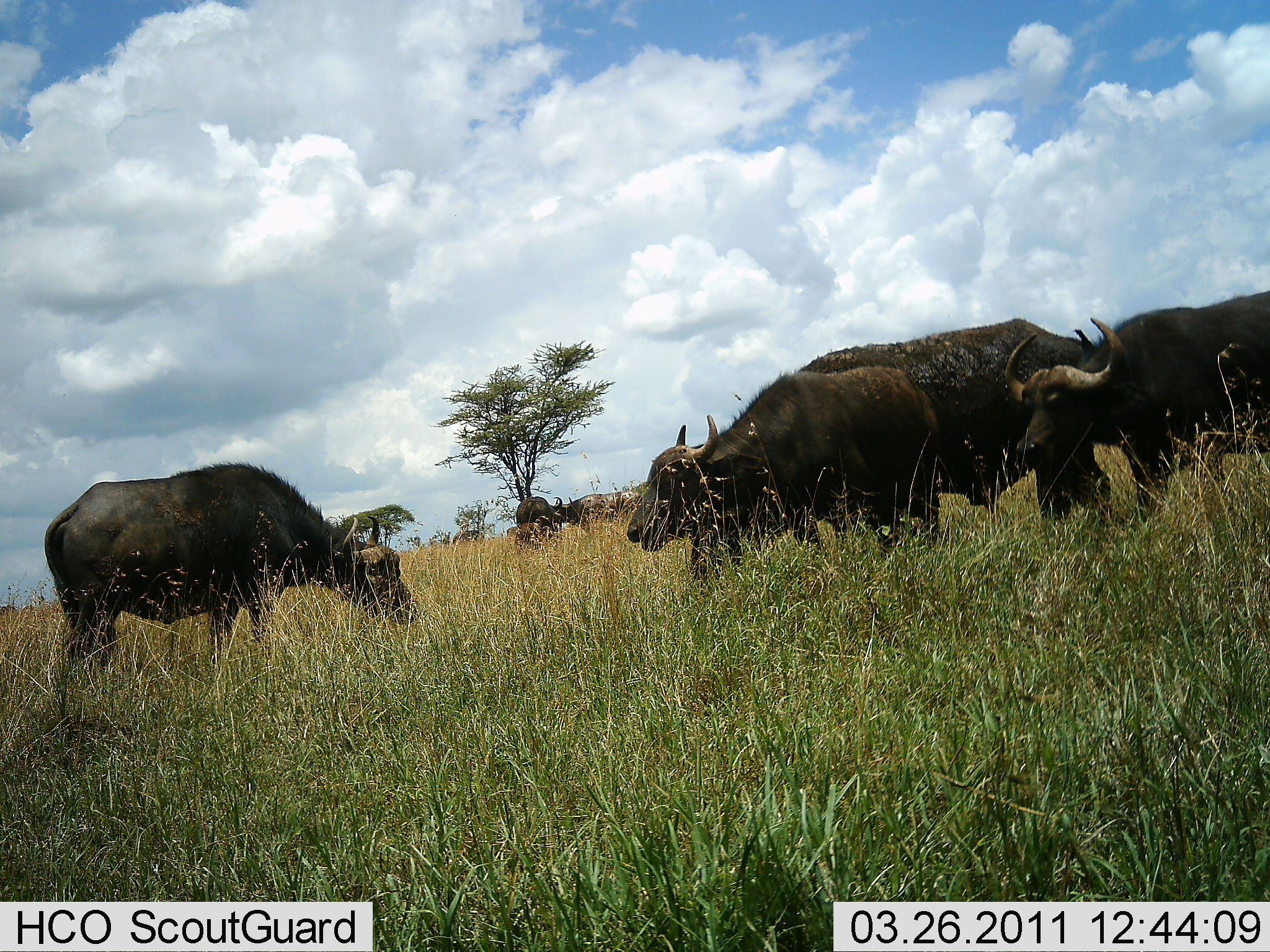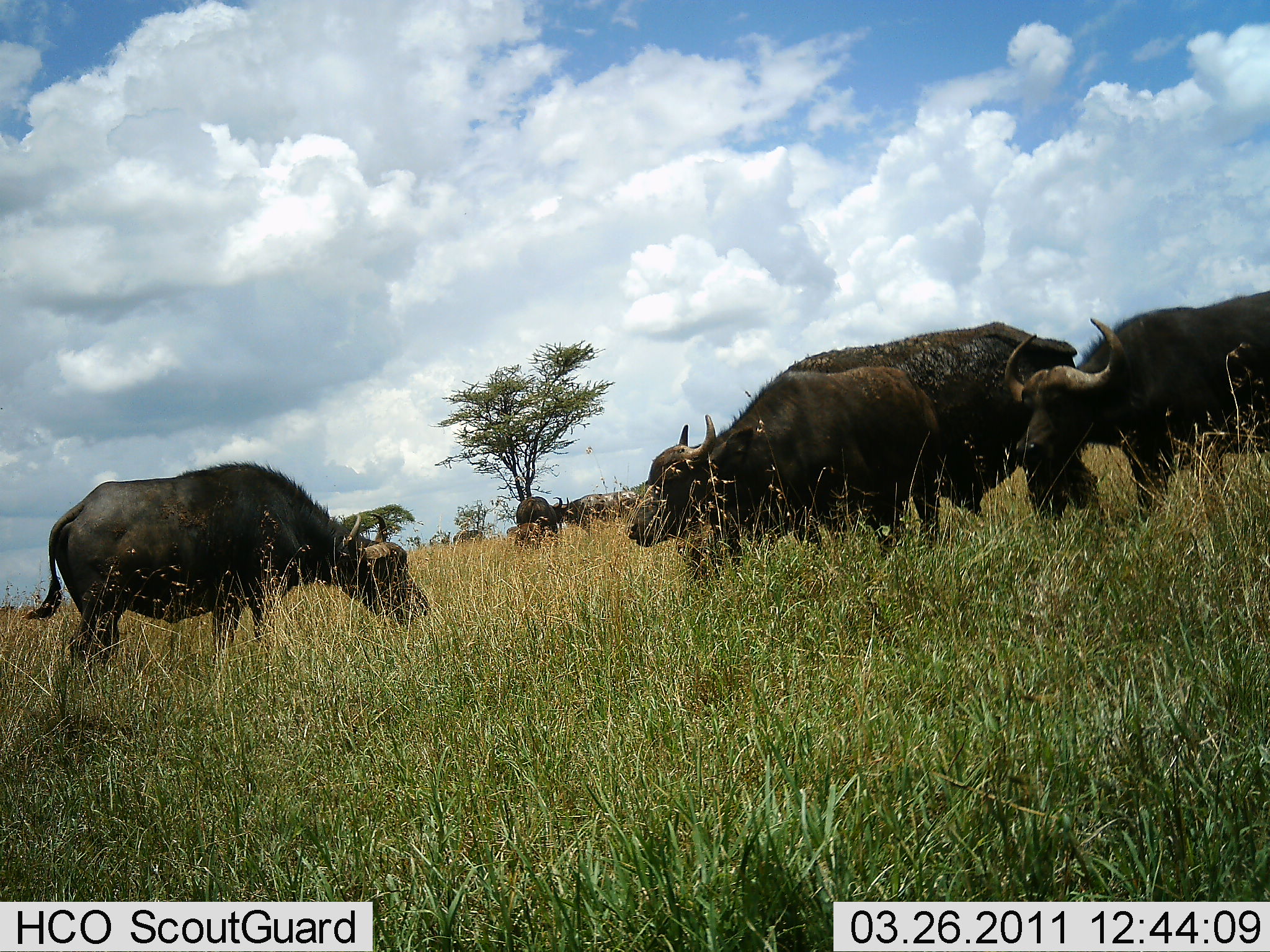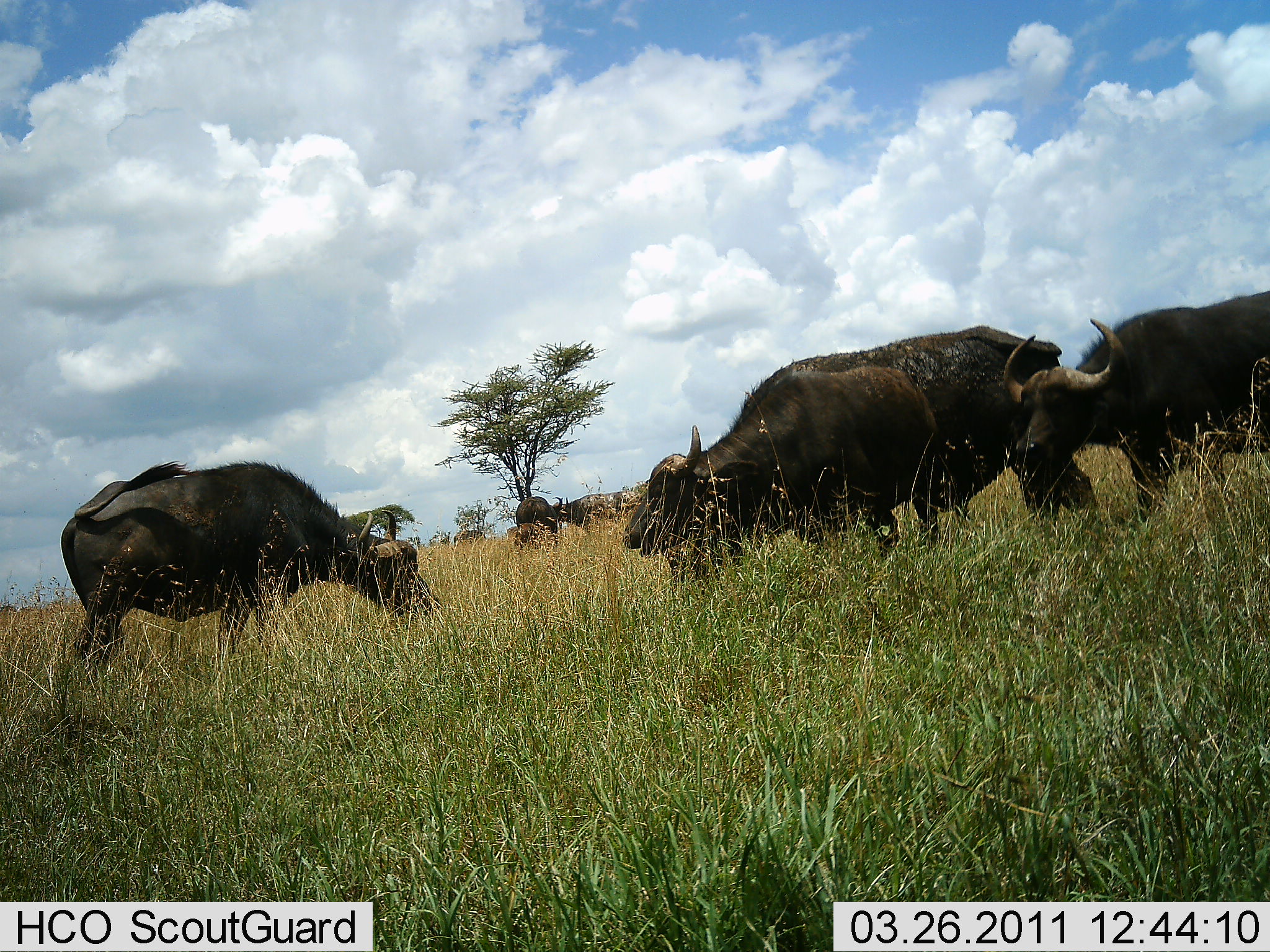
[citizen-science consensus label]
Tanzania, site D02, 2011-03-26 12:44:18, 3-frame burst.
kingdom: Animalia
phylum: Chordata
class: Mammalia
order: Artiodactyla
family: Bovidae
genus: Syncerus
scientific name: Syncerus caffer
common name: cape buffalo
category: buffalo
Buffalo (cape buffalo) (Syncerus caffer), count 5. Behavior (volunteer vote fractions): standing 55%, resting 0%, moving 18%, interacting 9%. Young present (vote fraction): 27%. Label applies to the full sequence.